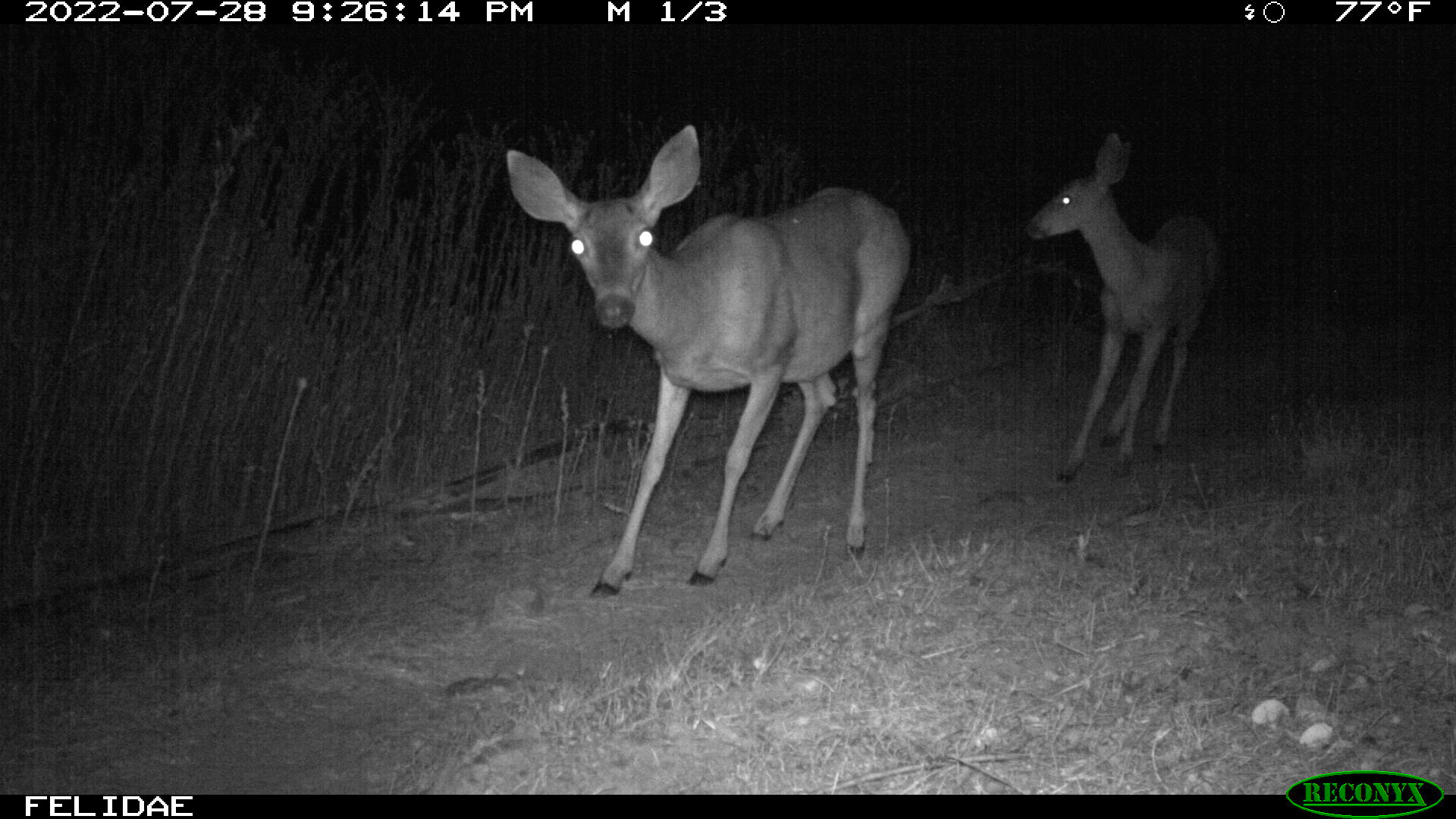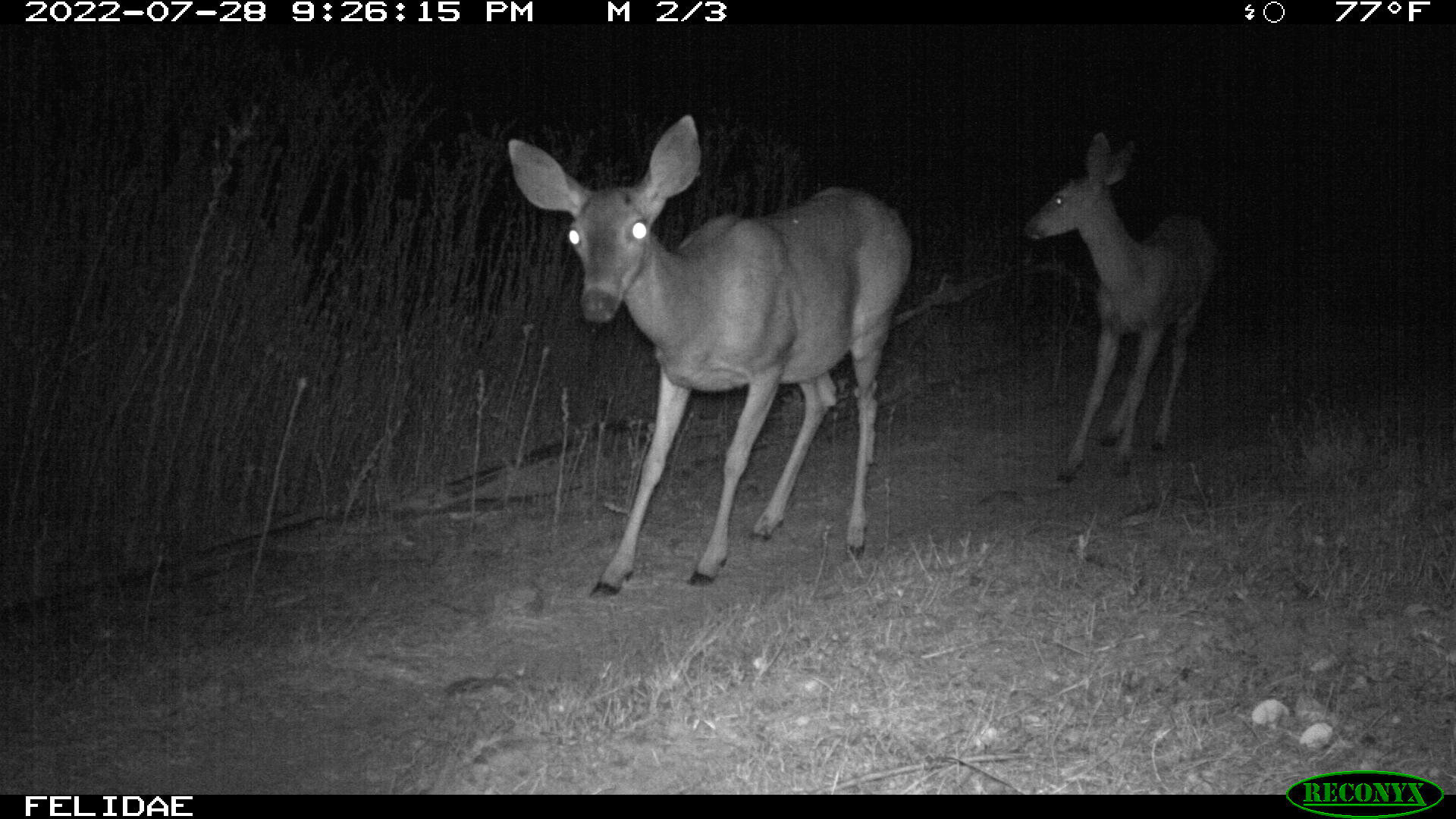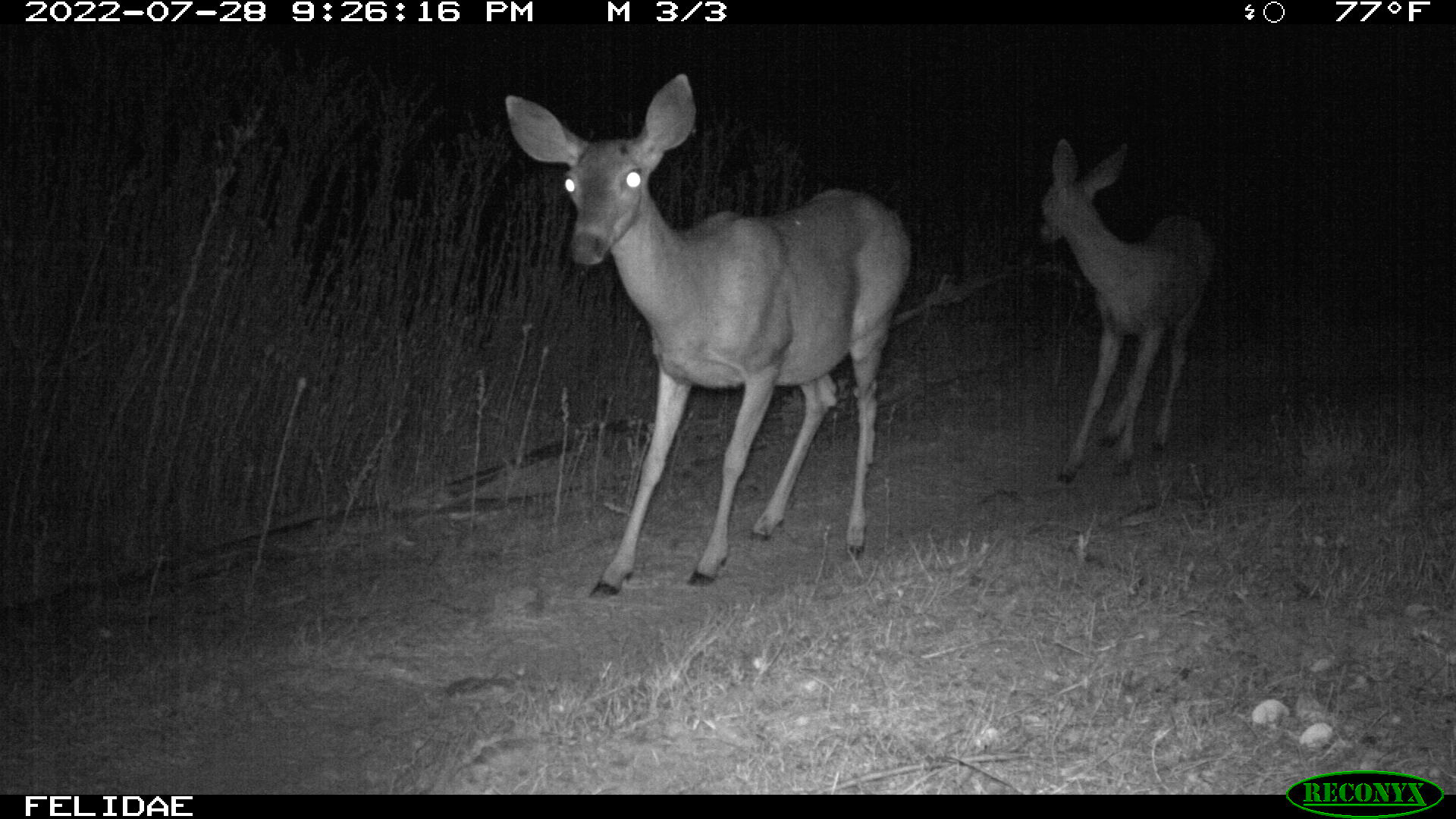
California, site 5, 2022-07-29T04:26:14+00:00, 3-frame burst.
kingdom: Animalia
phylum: Chordata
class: Mammalia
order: Artiodactyla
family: Cervidae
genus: Odocoileus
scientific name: Odocoileus hemionus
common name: mule deer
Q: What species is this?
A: Mule deer (Odocoileus hemionus).